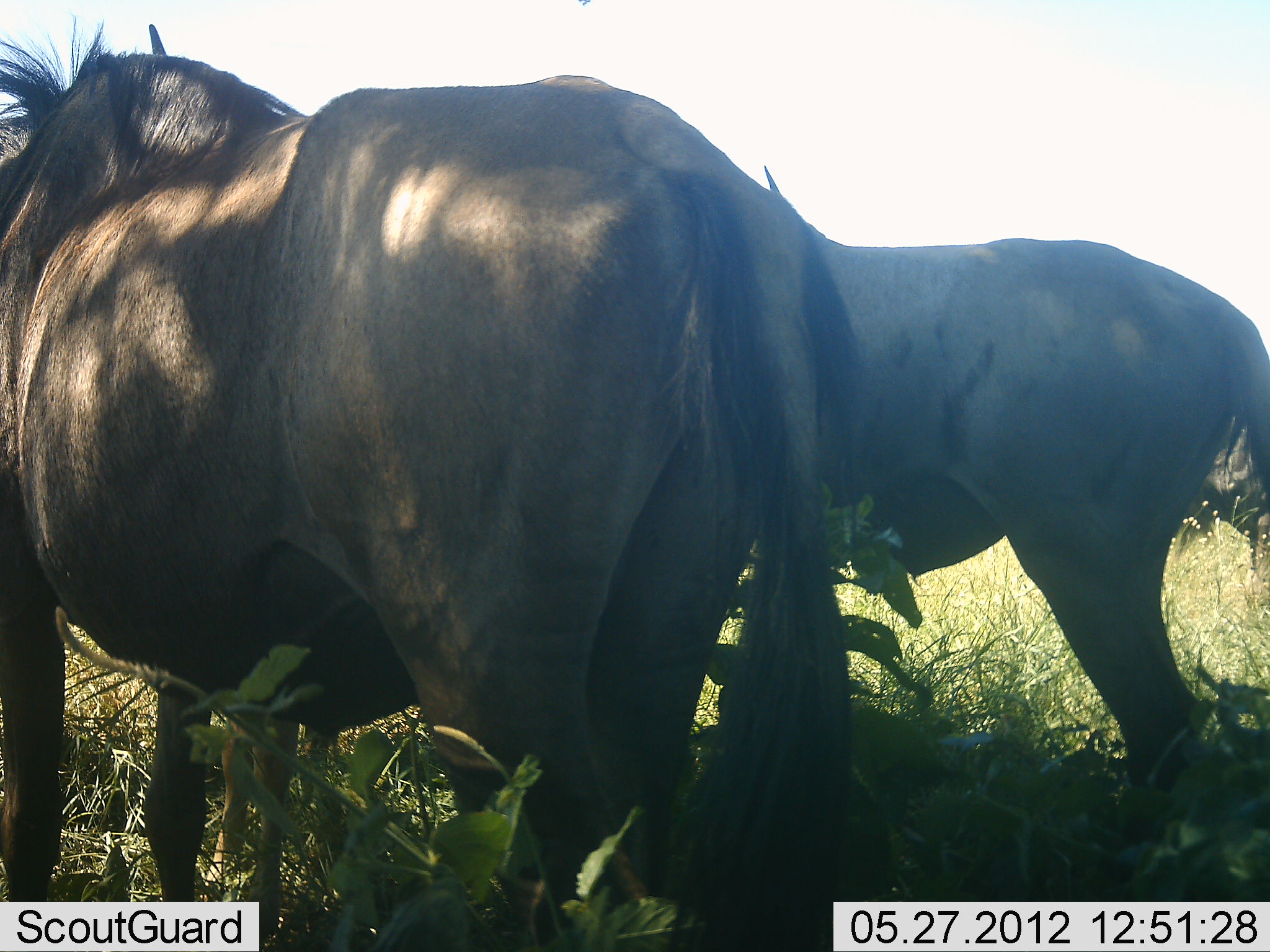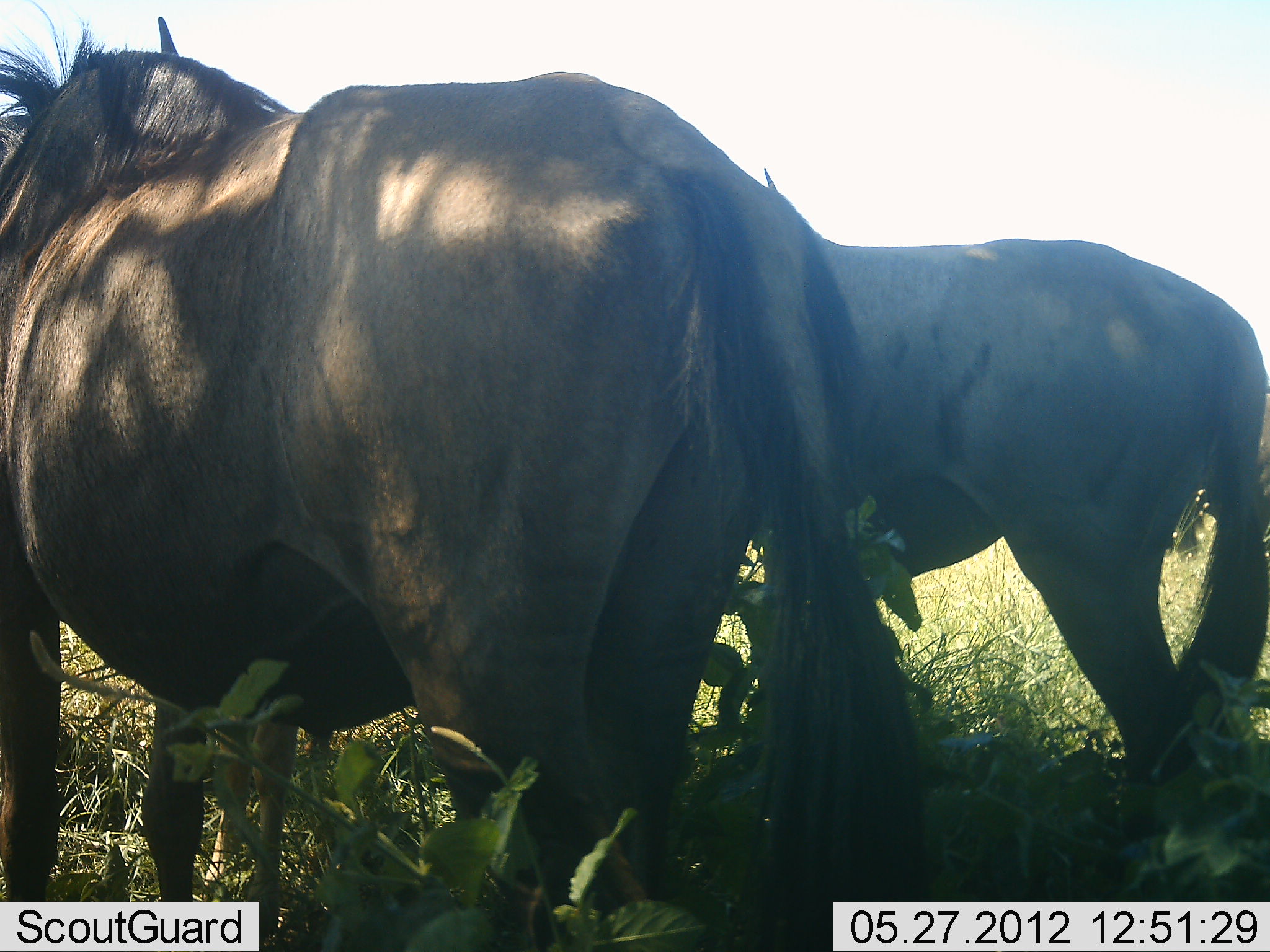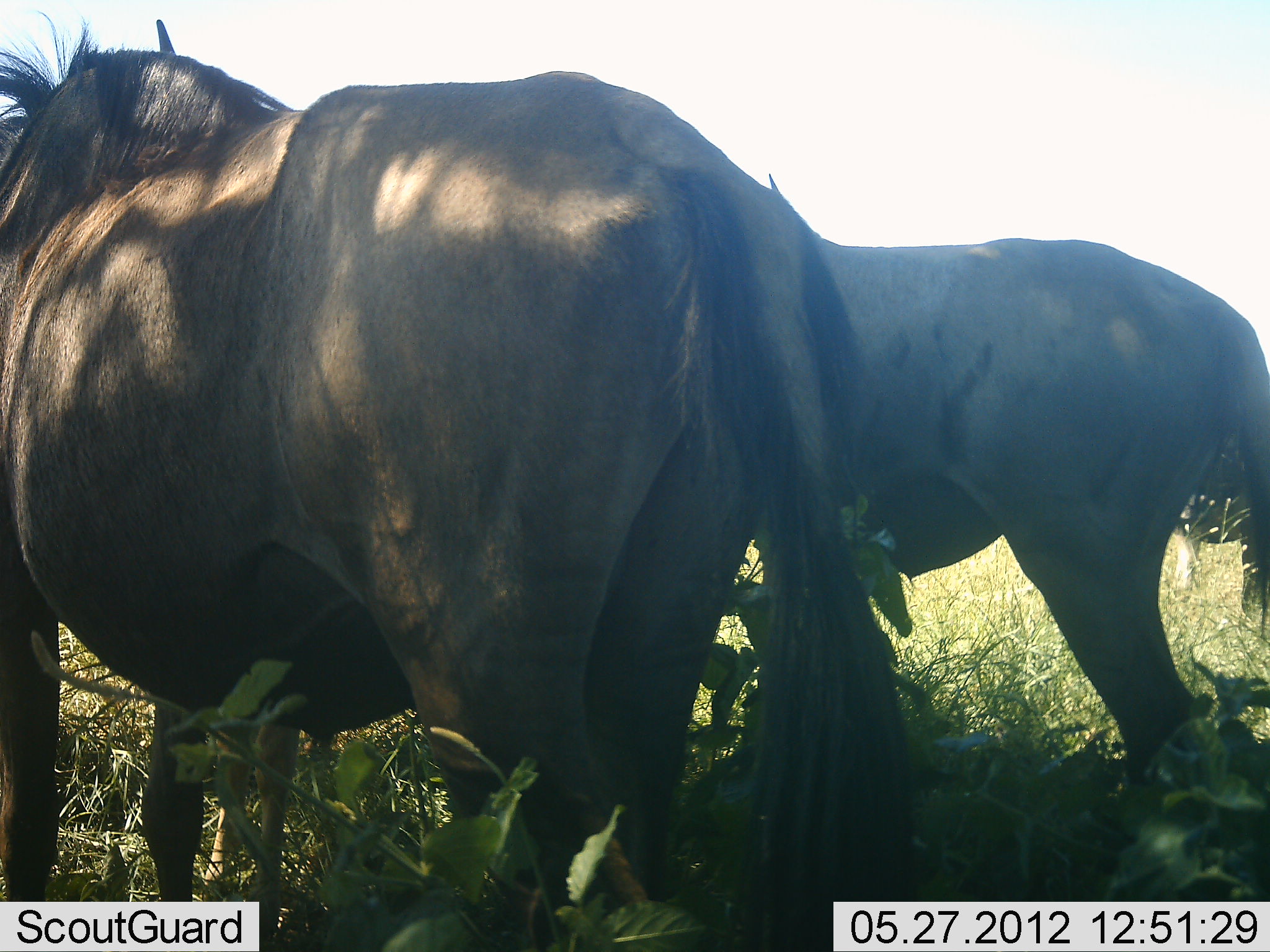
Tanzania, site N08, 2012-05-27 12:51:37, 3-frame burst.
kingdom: Animalia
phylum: Chordata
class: Mammalia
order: Artiodactyla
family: Bovidae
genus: Connochaetes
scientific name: Connochaetes taurinus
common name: blue wildebeest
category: wildebeest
Wildebeest (blue wildebeest) (Connochaetes taurinus), count 2. Behavior (volunteer vote fractions): standing 90%, resting 5%, moving 5%, interacting 0%. Young present (vote fraction): 10%. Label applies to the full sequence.